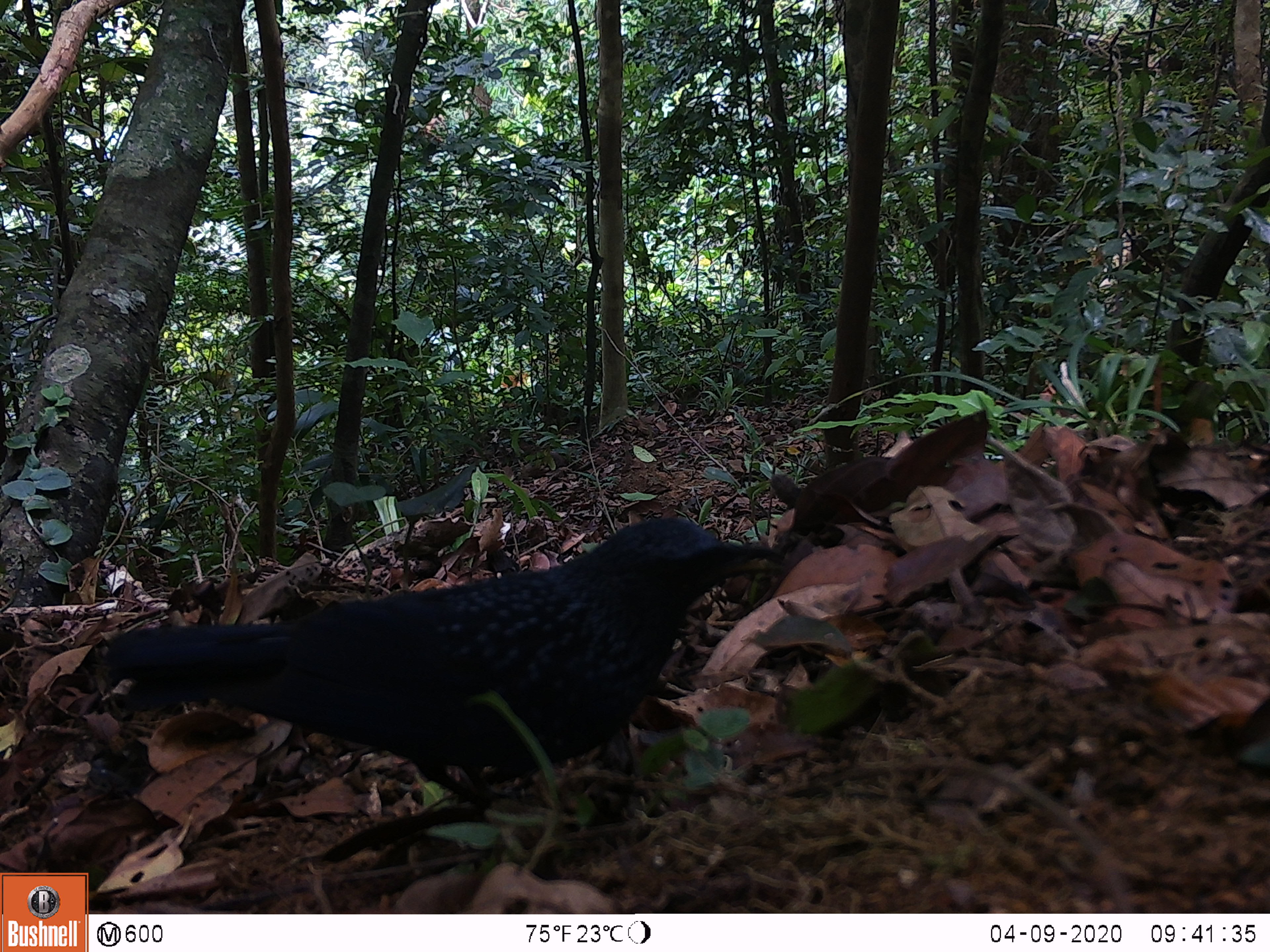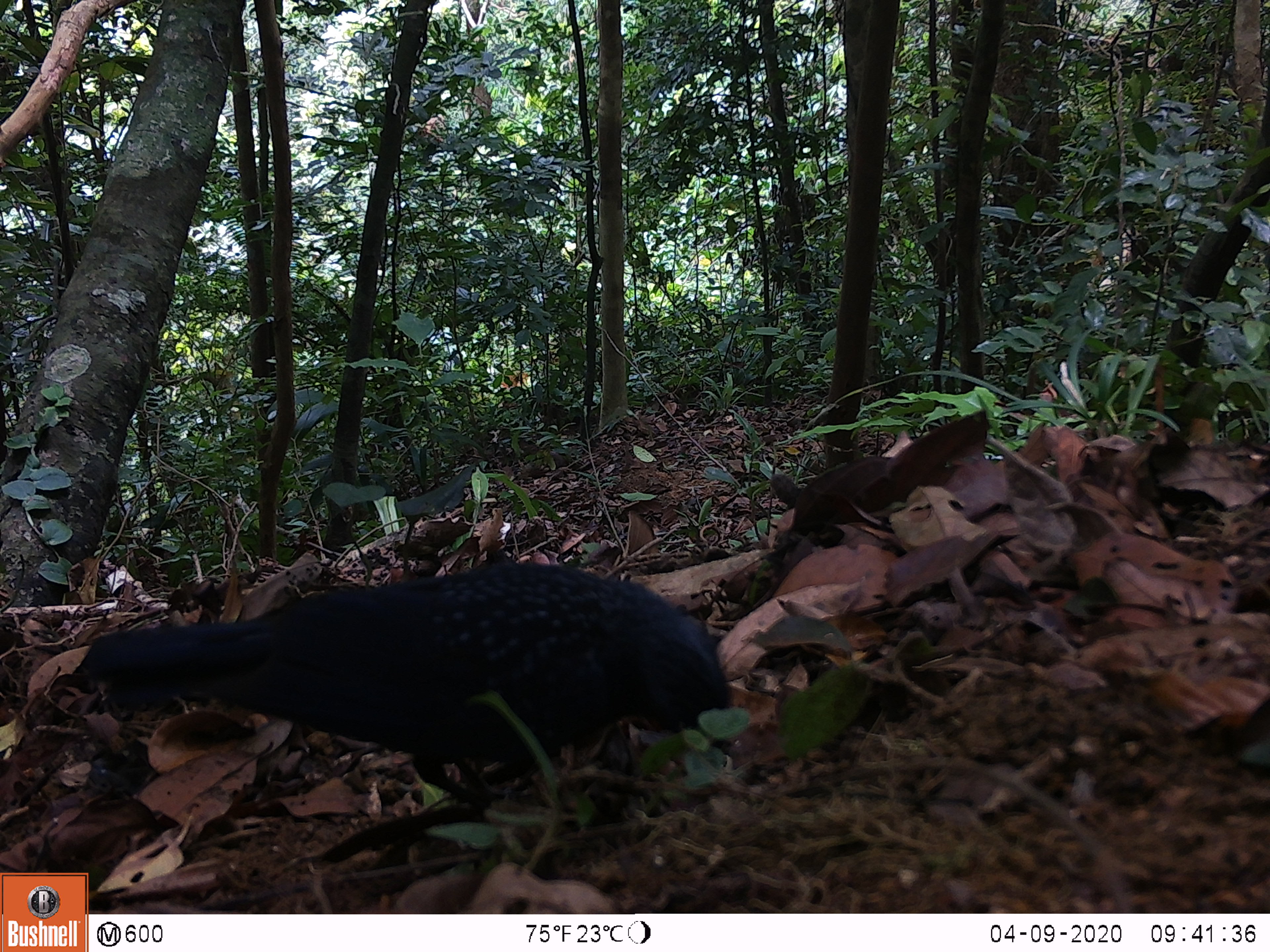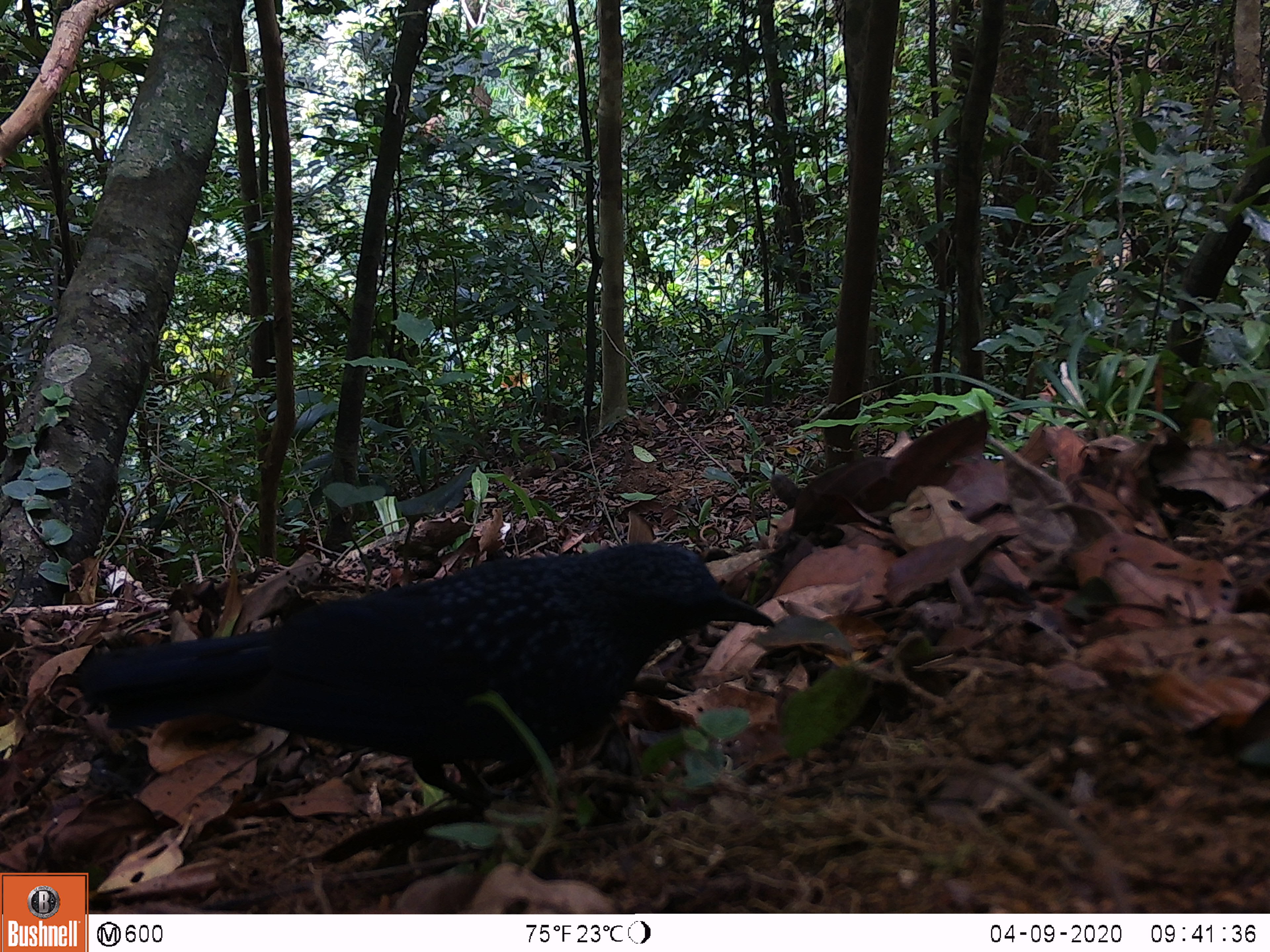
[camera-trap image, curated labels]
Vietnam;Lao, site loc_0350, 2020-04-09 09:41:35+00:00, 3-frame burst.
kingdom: Animalia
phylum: Chordata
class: Aves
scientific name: Aves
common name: bird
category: unidentified bird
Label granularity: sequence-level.